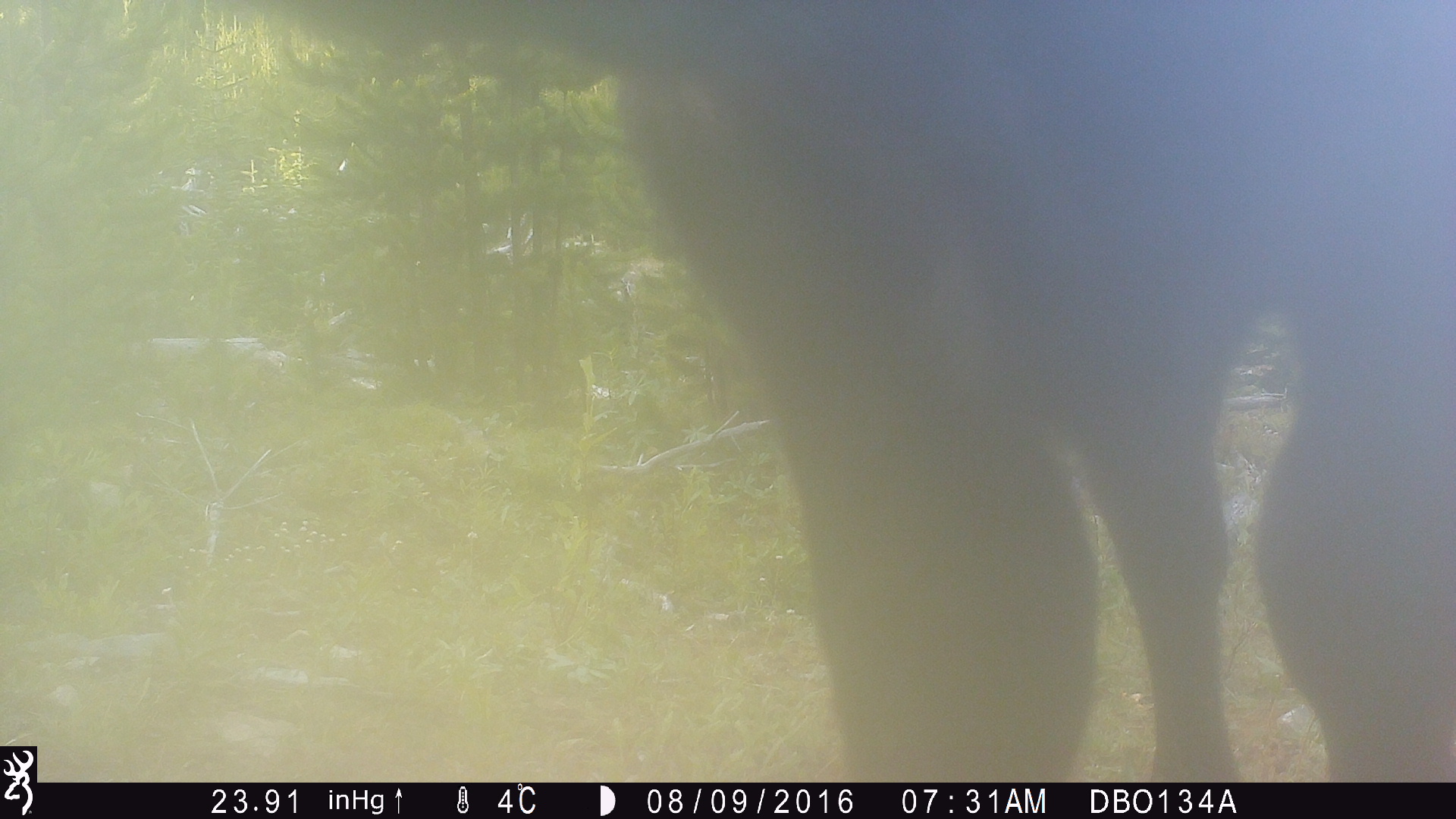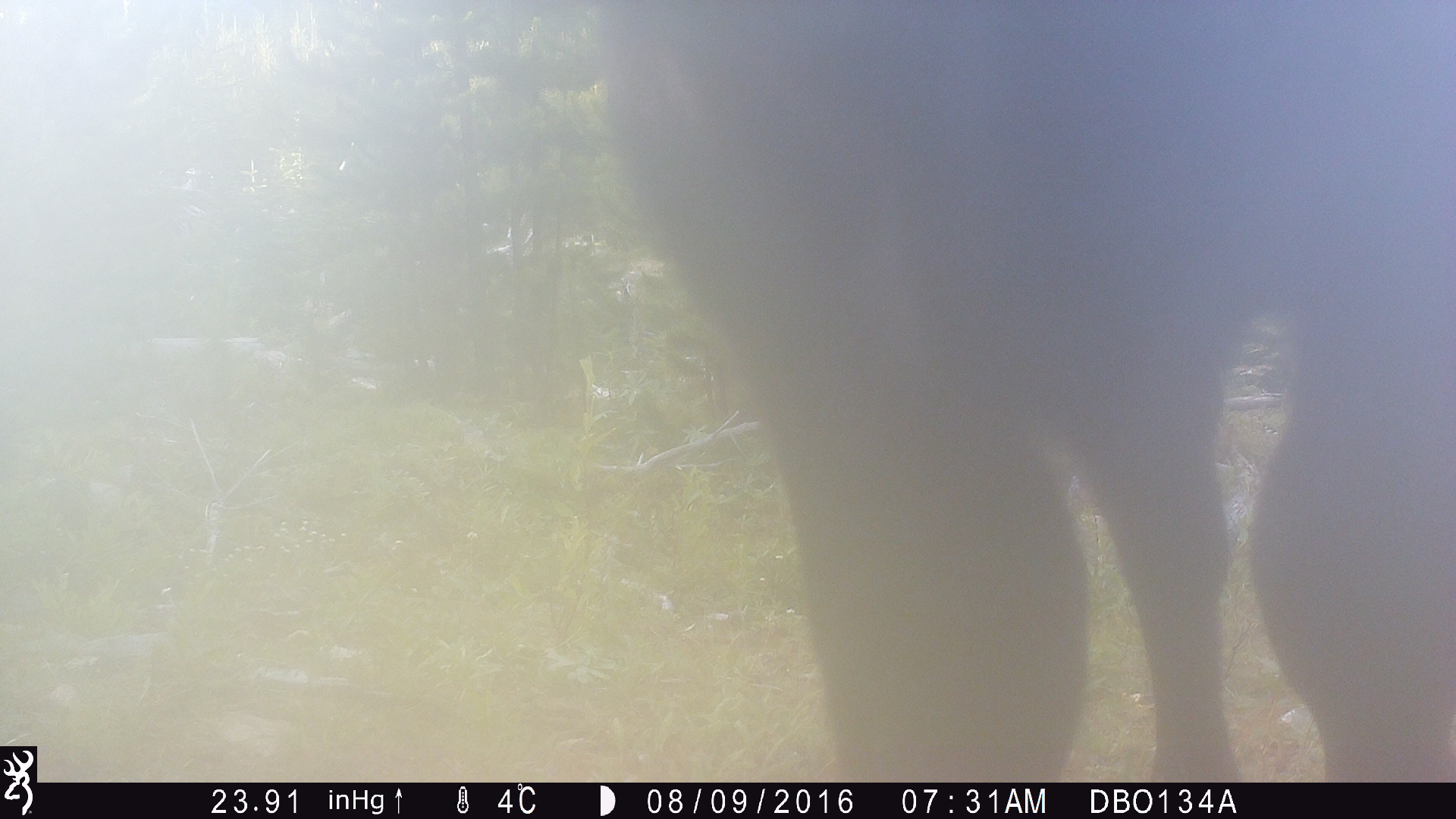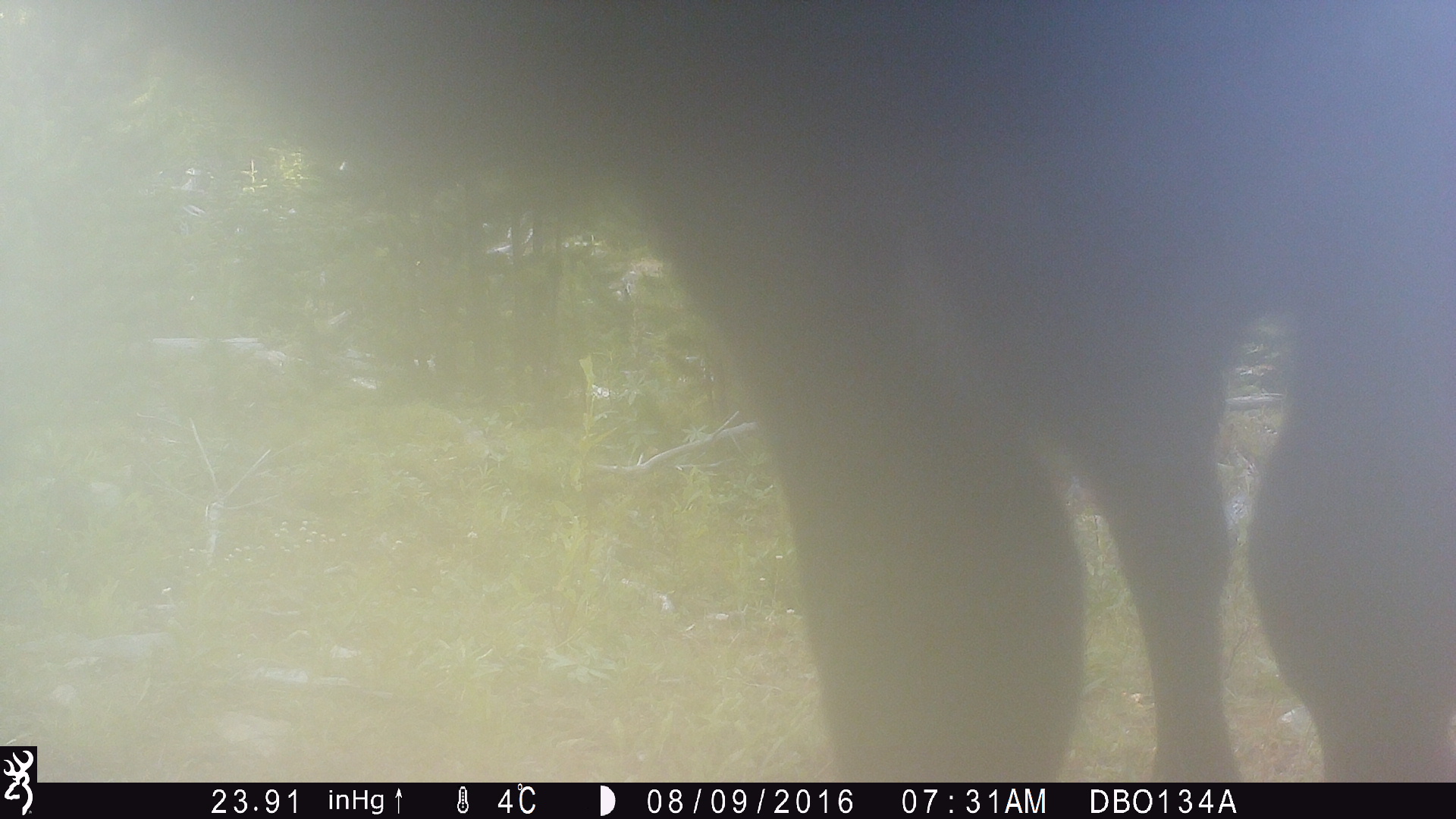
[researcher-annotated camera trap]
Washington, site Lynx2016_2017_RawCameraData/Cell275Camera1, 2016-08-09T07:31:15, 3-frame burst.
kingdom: Animalia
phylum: Chordata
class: Mammalia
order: Artiodactyla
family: Bovidae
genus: Bos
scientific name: Bos taurus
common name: domestic cattle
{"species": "domestic cattle (Bos taurus)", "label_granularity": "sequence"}